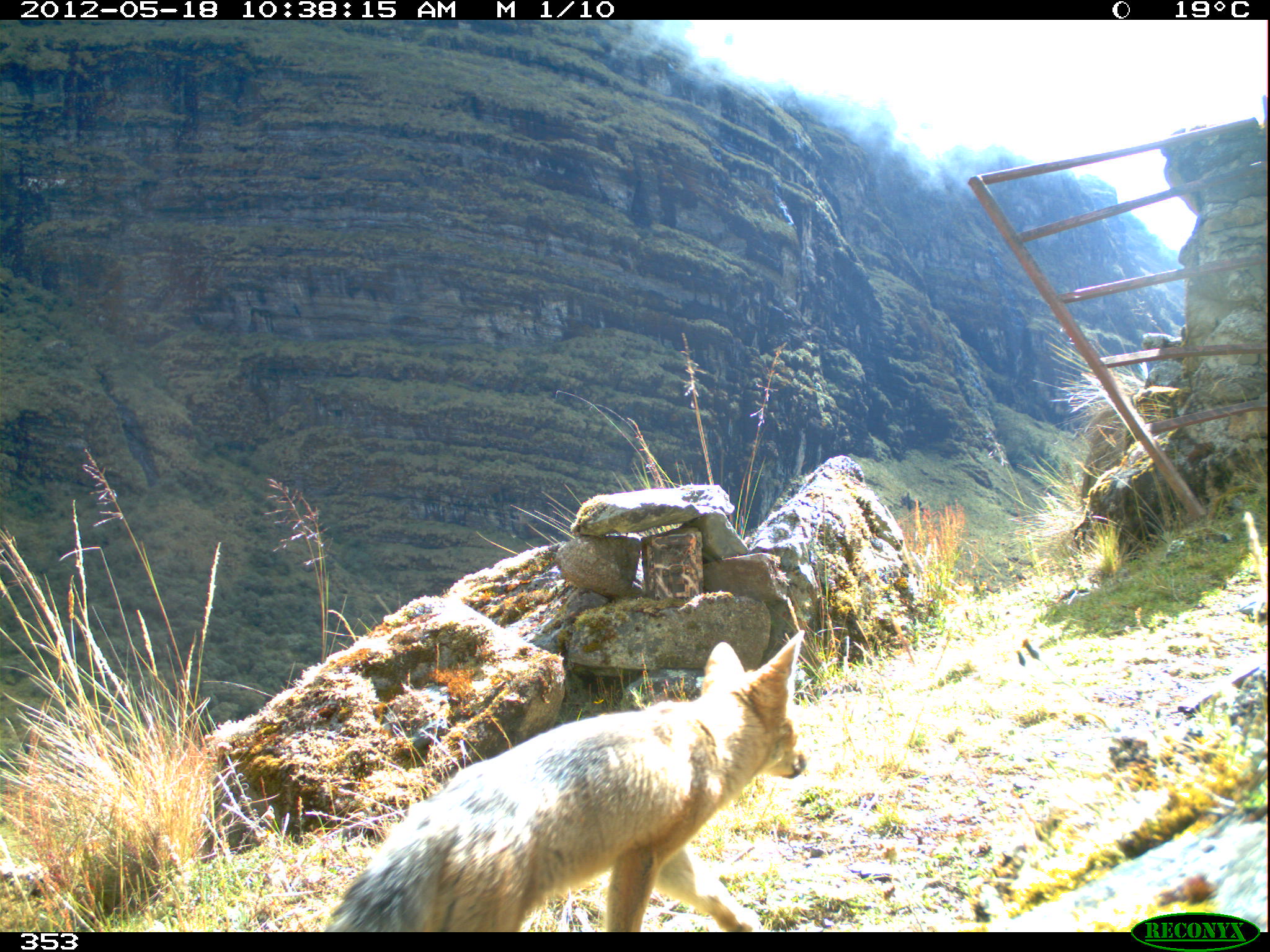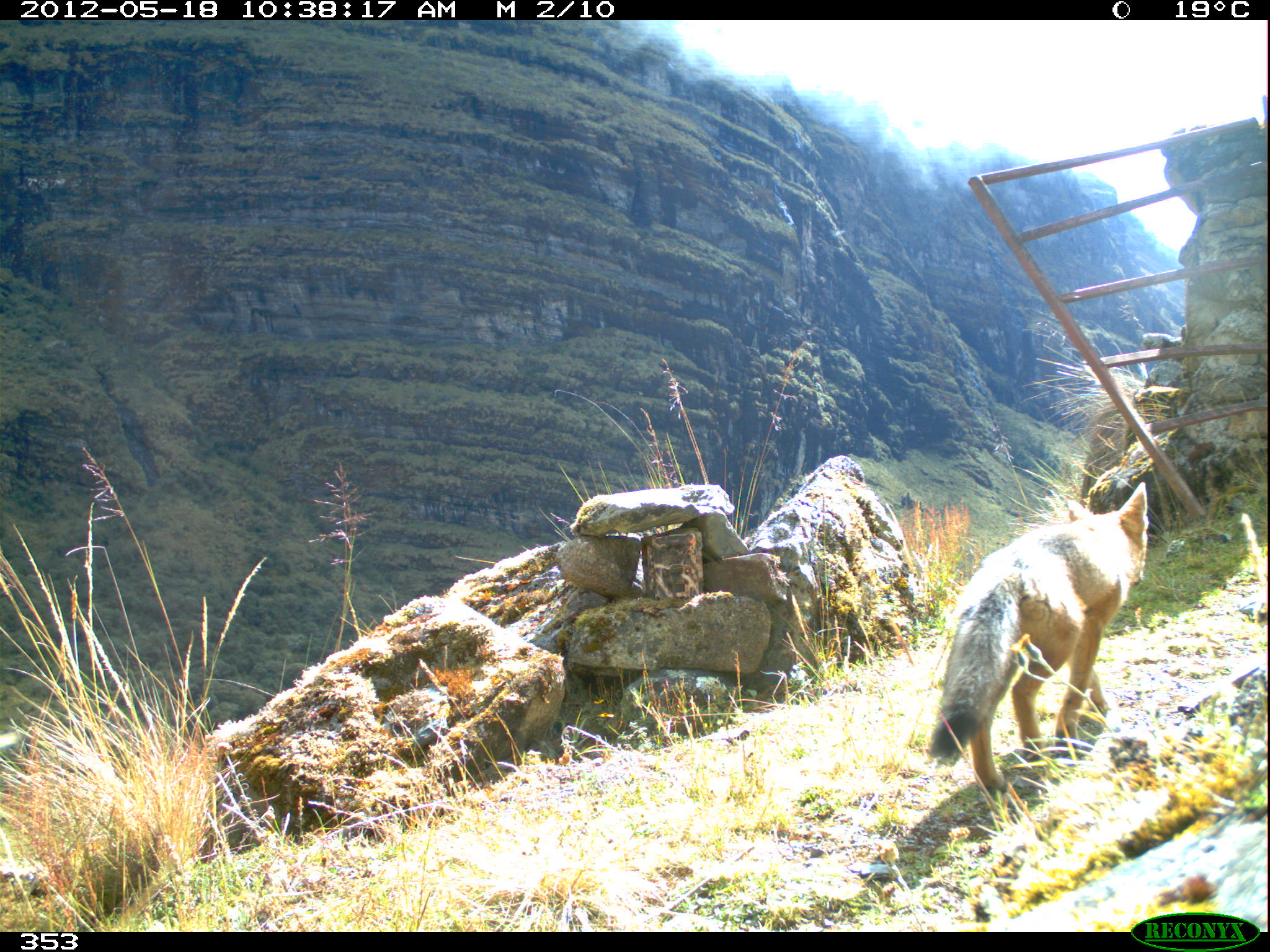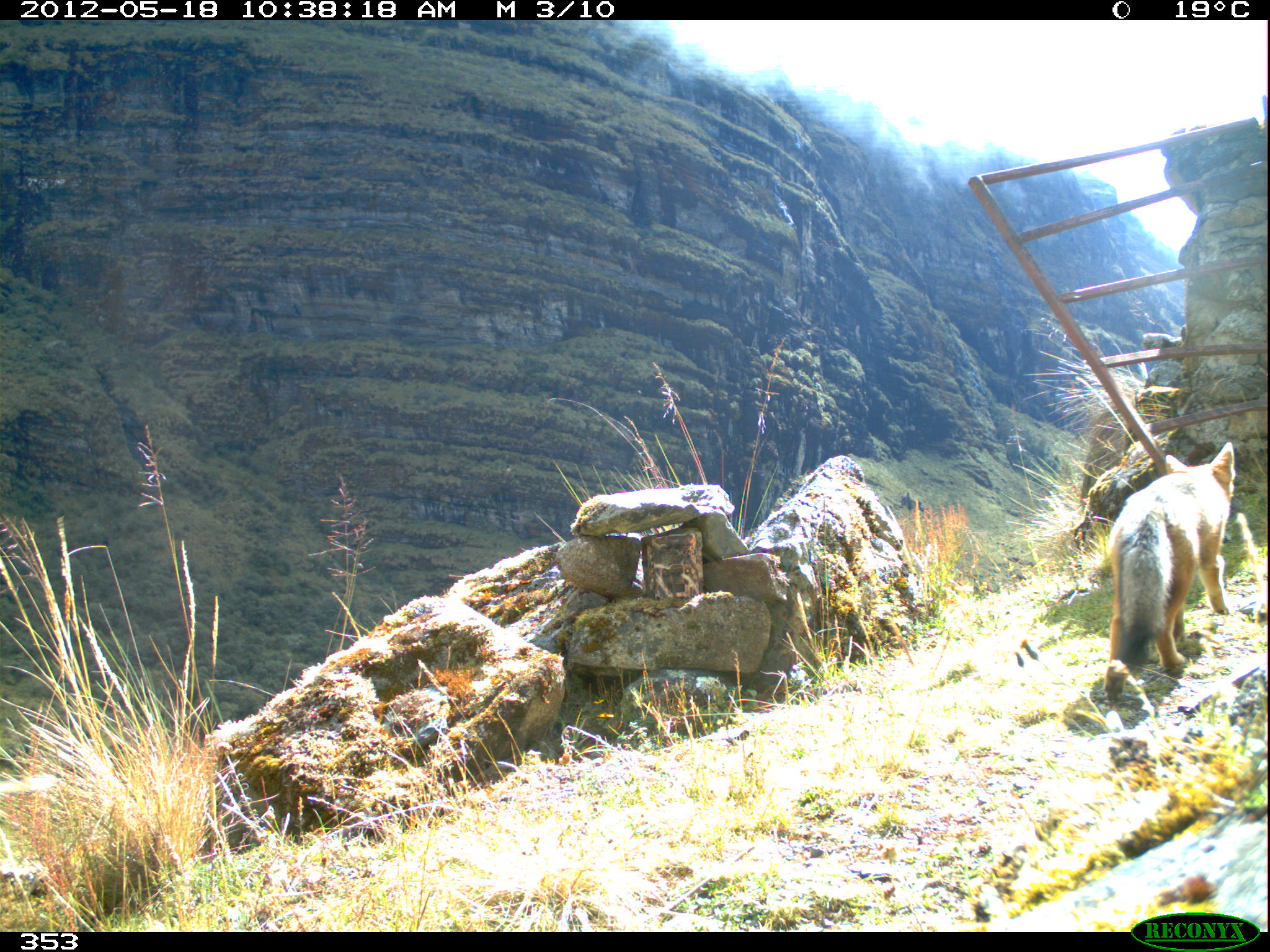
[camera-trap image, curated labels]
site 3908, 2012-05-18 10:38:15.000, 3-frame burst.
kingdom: Animalia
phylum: Chordata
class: Mammalia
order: Carnivora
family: Canidae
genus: Lycalopex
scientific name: Lycalopex culpaeus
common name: culpeo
Lycalopex culpaeus (culpeo).